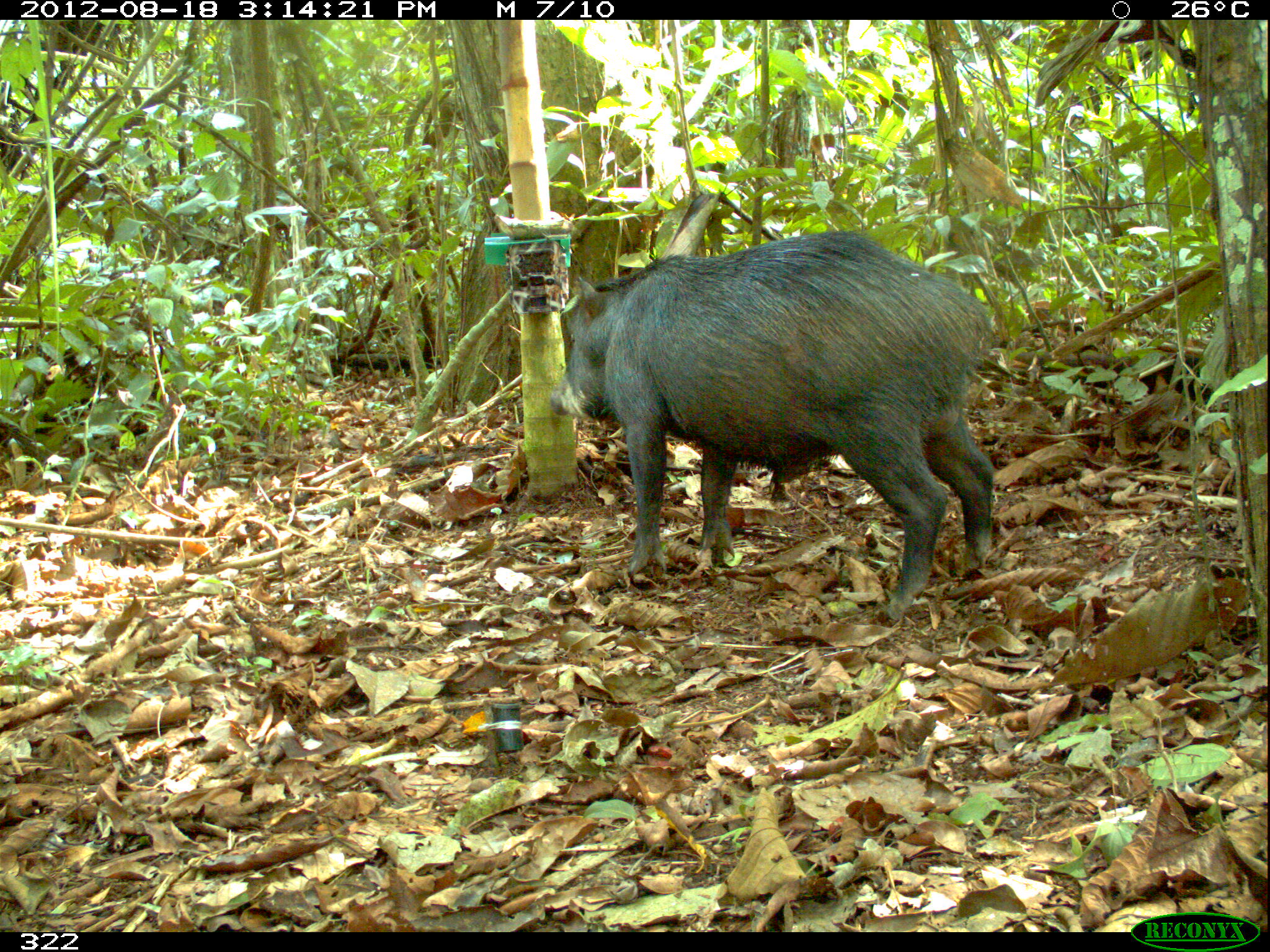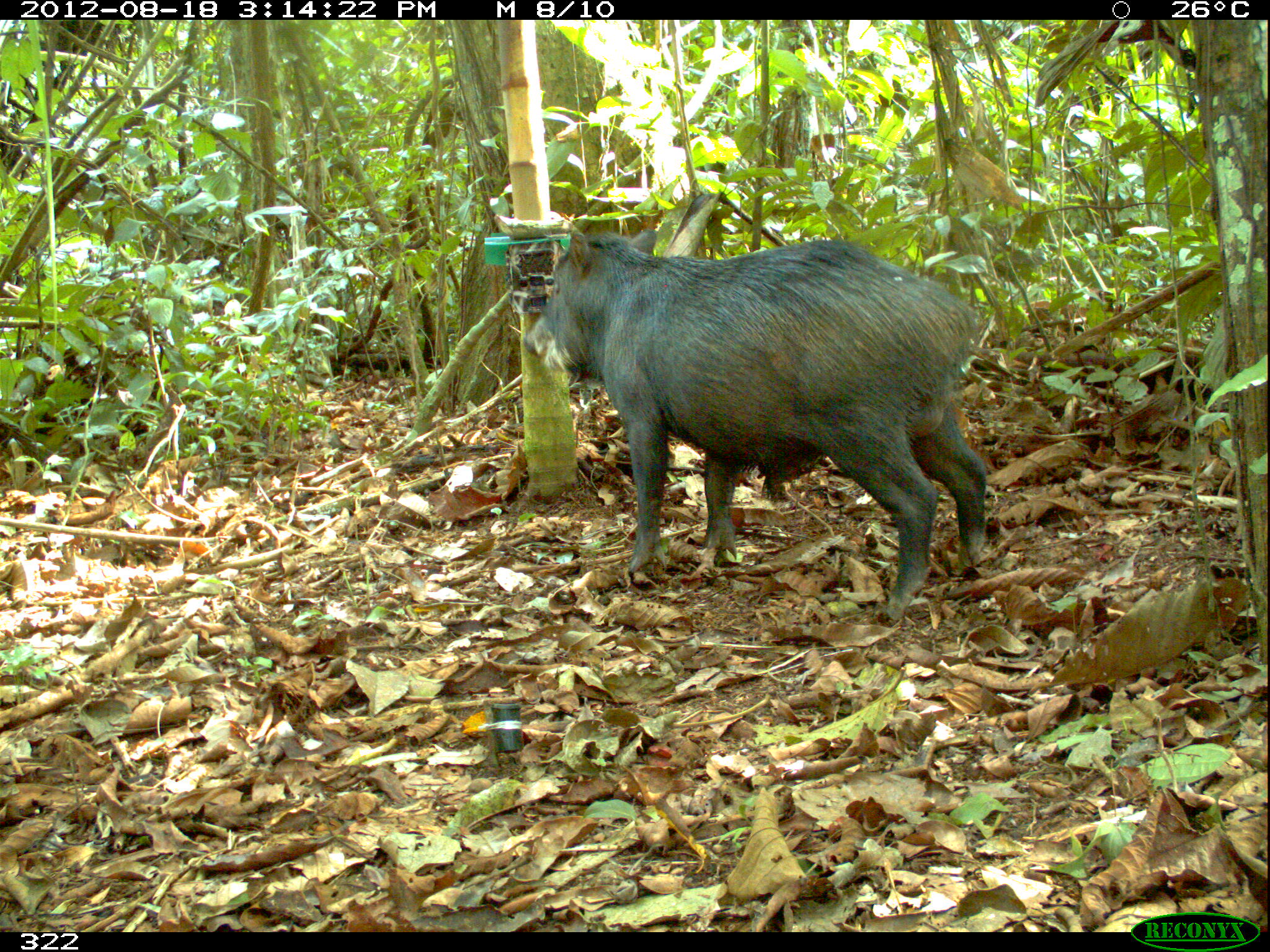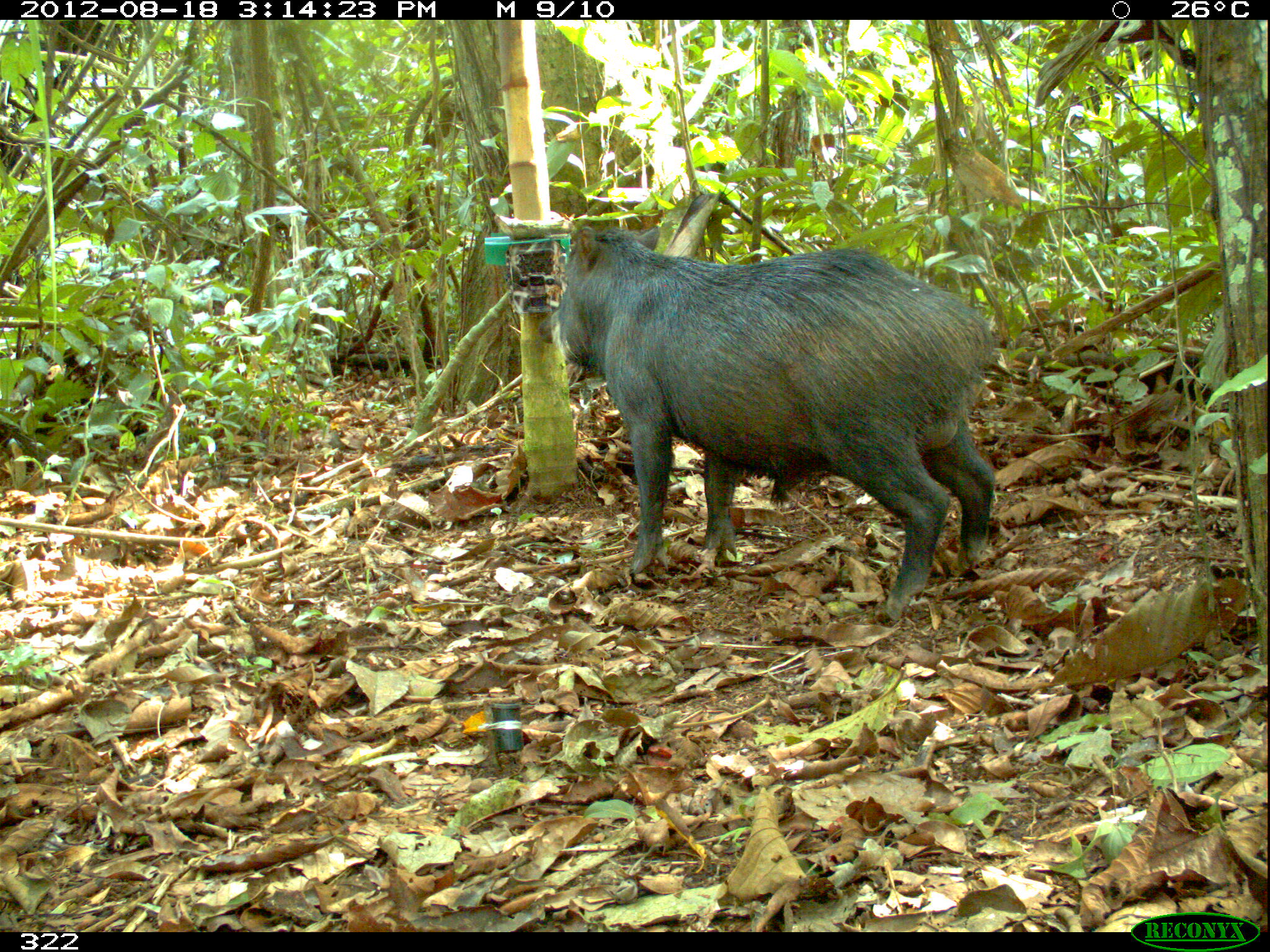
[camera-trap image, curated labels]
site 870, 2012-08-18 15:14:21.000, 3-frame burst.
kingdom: Animalia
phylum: Chordata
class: Mammalia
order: Artiodactyla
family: Tayassuidae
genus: Tayassu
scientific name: Tayassu pecari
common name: white-lipped peccary